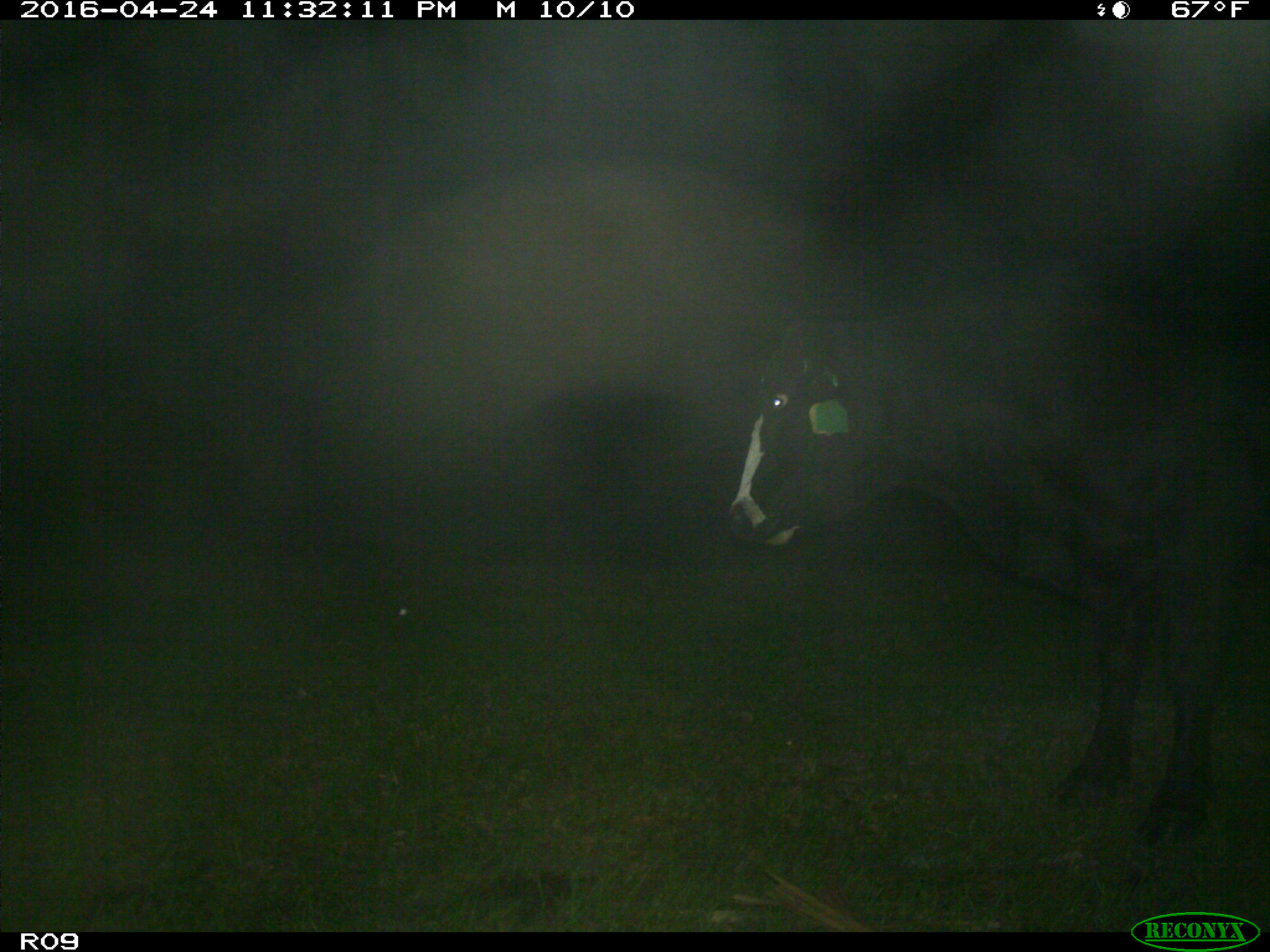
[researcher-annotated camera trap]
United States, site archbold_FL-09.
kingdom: Animalia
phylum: Chordata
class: Mammalia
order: Artiodactyla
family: Bovidae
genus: Bos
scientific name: Bos taurus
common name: domestic cow